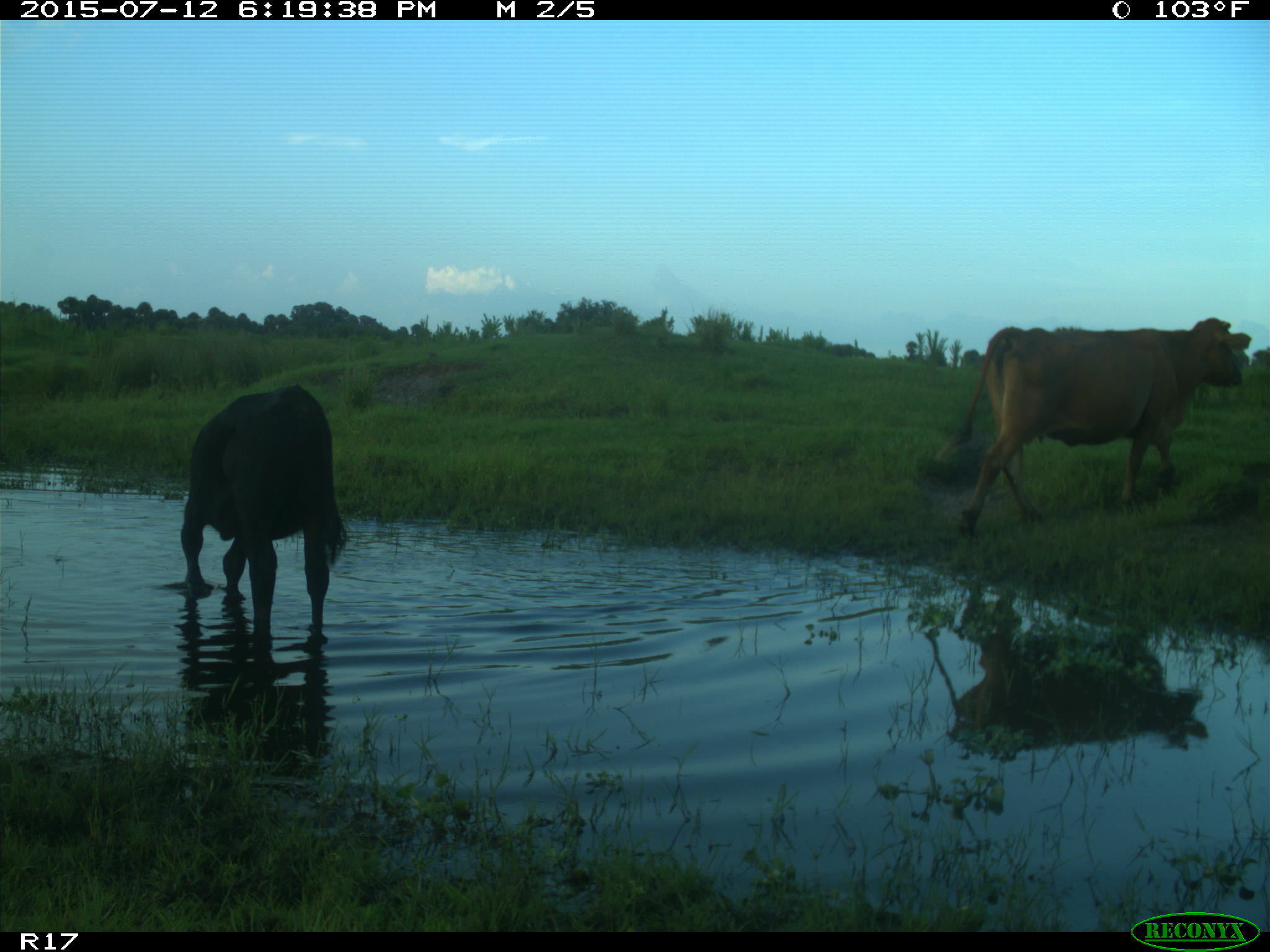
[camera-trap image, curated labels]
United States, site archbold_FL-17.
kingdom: Animalia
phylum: Chordata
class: Mammalia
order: Artiodactyla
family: Bovidae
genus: Bos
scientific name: Bos taurus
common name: domestic cow